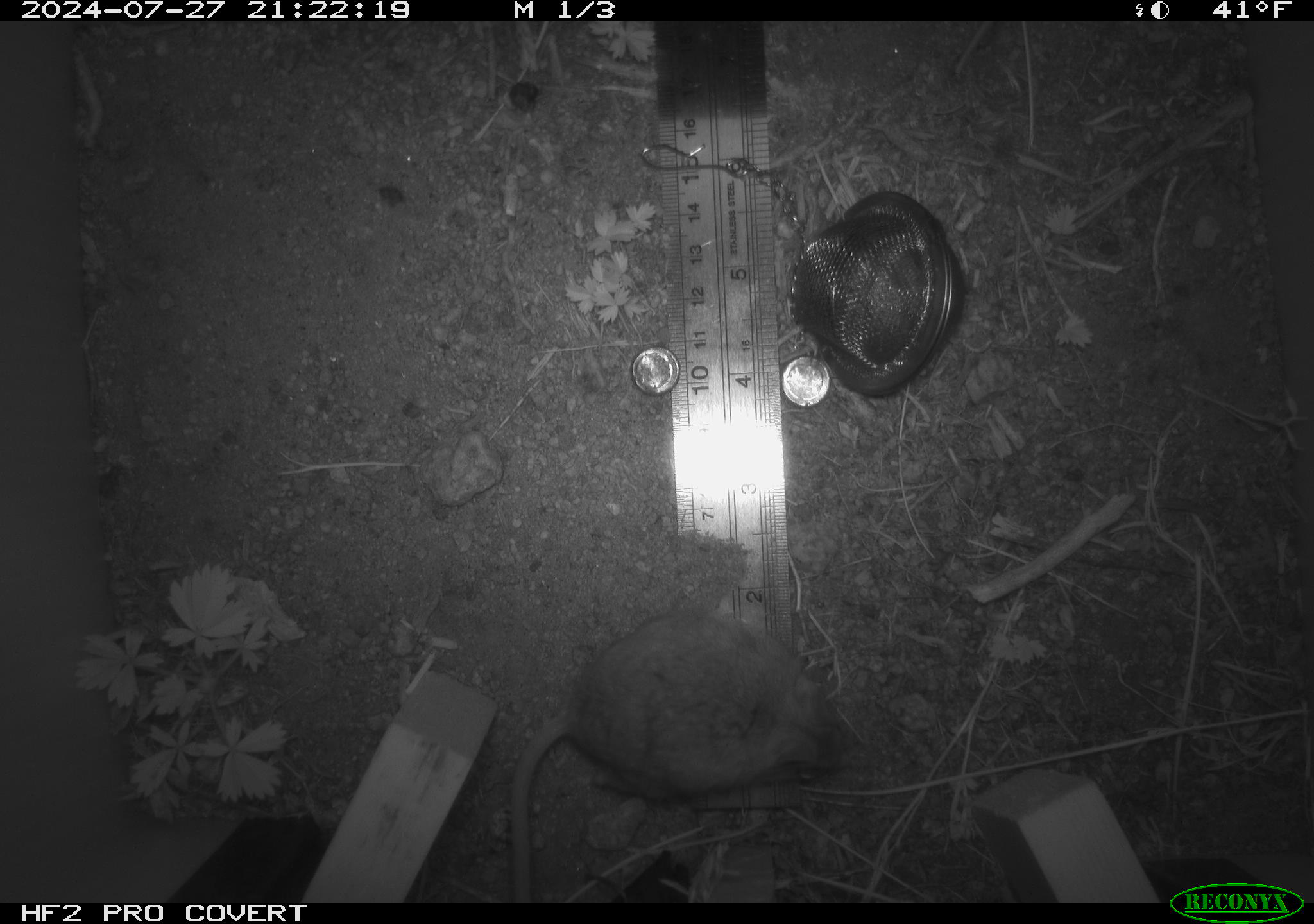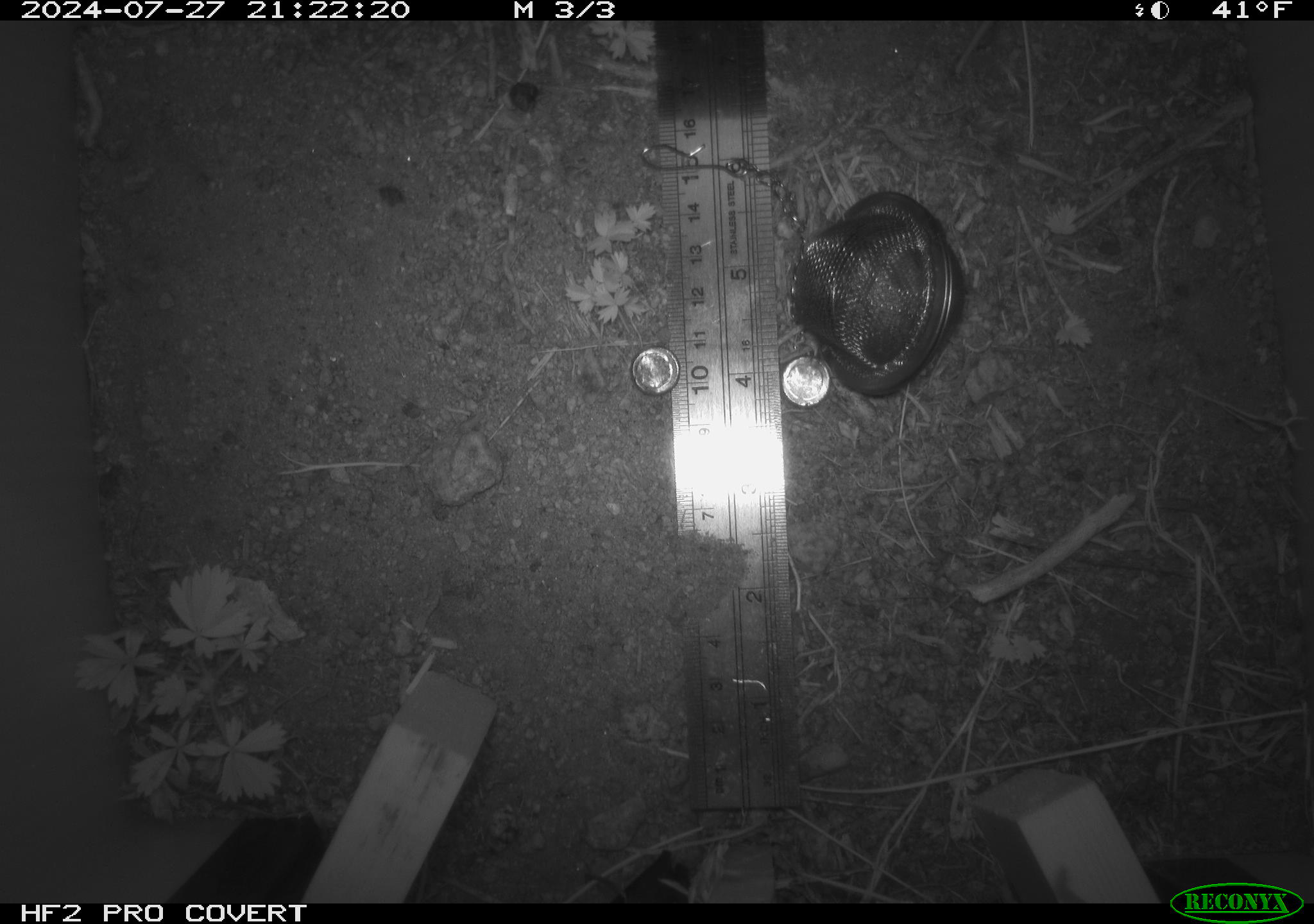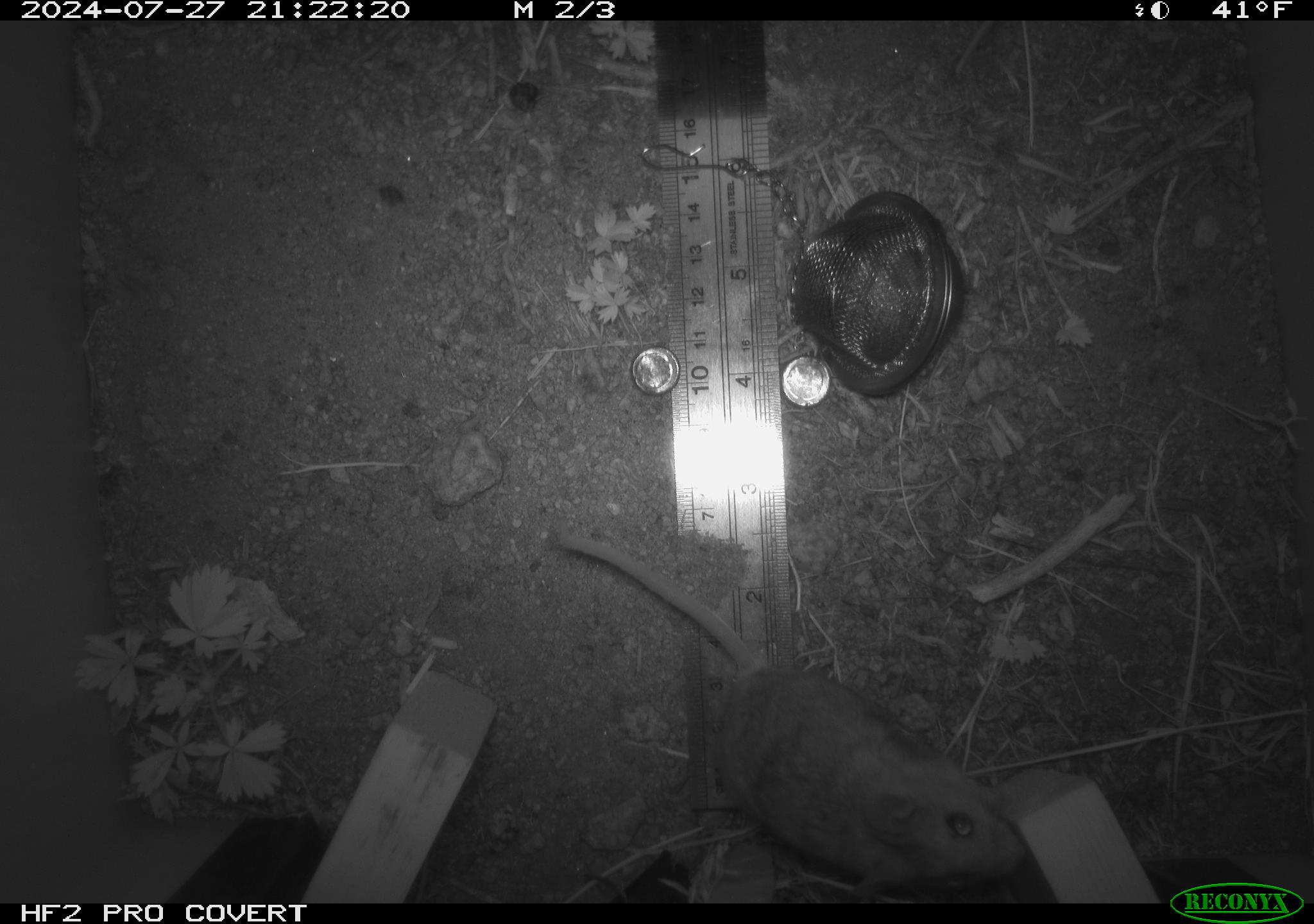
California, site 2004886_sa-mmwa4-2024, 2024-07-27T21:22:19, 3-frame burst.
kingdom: Animalia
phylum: Chordata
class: Mammalia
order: Rodentia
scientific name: Rodentia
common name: mouse species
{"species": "mouse species (Rodentia)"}